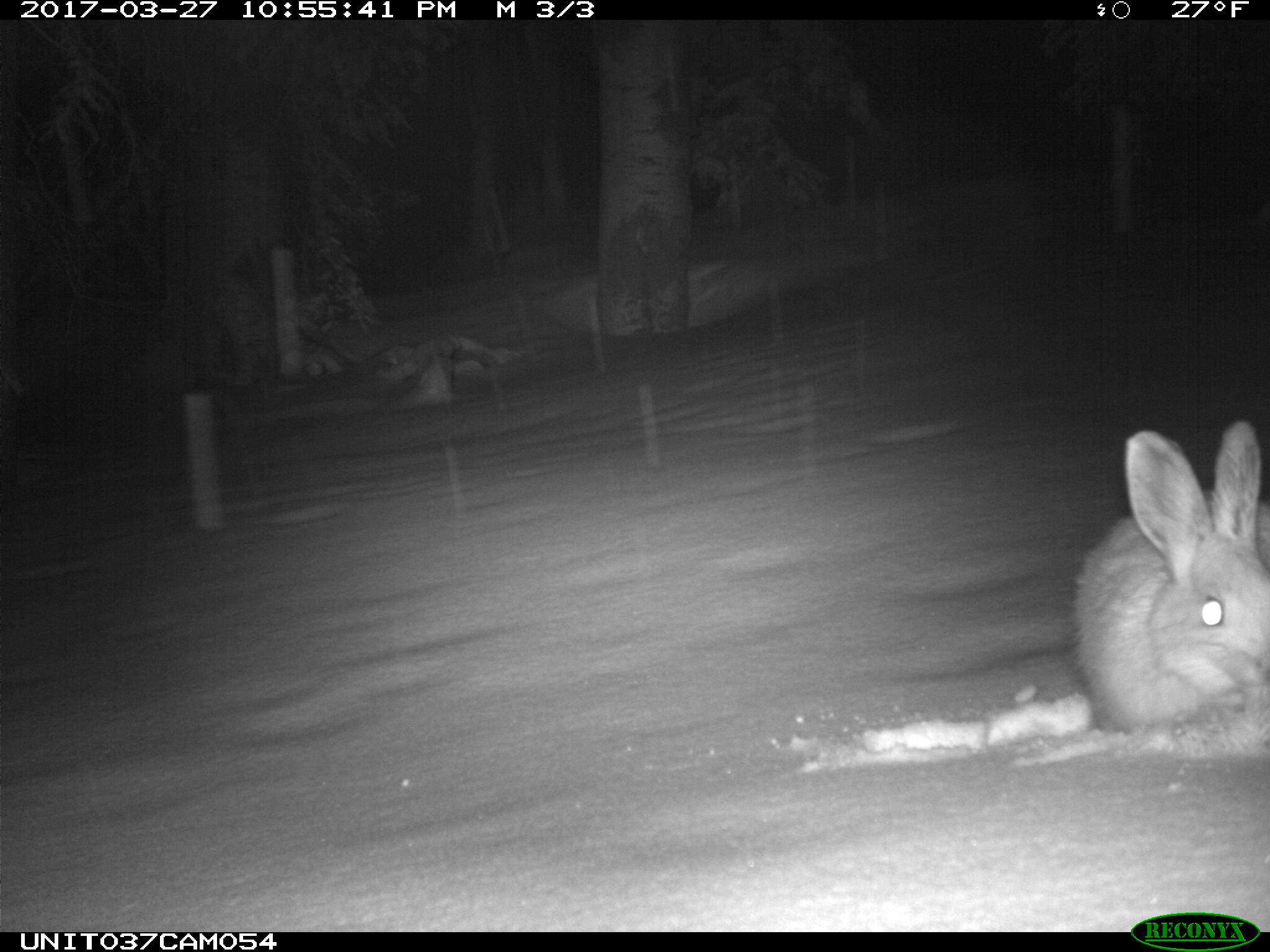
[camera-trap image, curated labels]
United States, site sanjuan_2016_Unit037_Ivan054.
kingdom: Animalia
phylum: Chordata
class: Mammalia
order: Lagomorpha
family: Leporidae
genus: Lepus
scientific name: Lepus americanus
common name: snowshoe hare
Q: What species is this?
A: Lepus americanus (snowshoe hare).